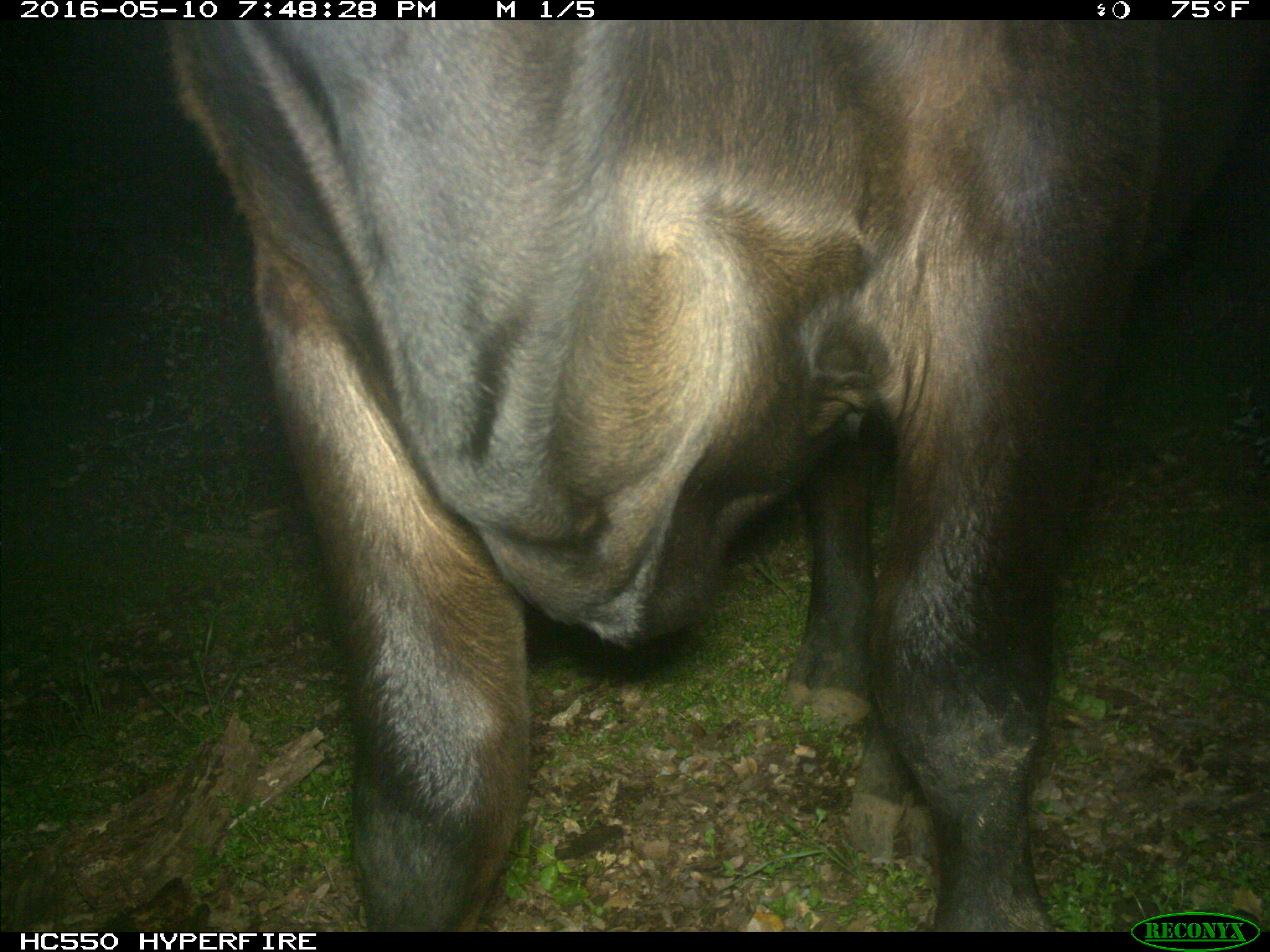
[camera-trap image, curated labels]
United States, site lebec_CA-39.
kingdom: Animalia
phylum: Chordata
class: Mammalia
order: Artiodactyla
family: Bovidae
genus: Bos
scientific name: Bos taurus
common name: domestic cow